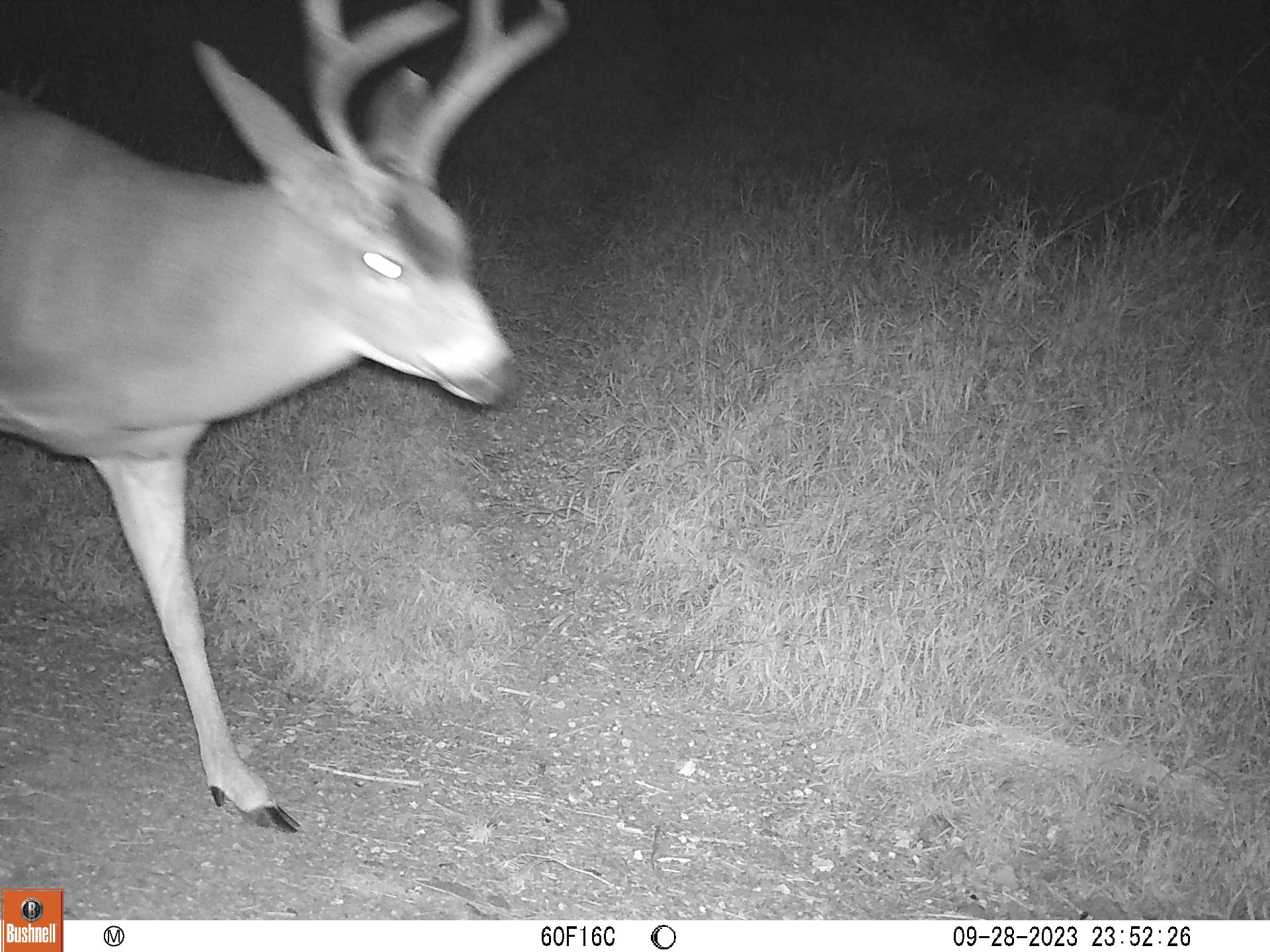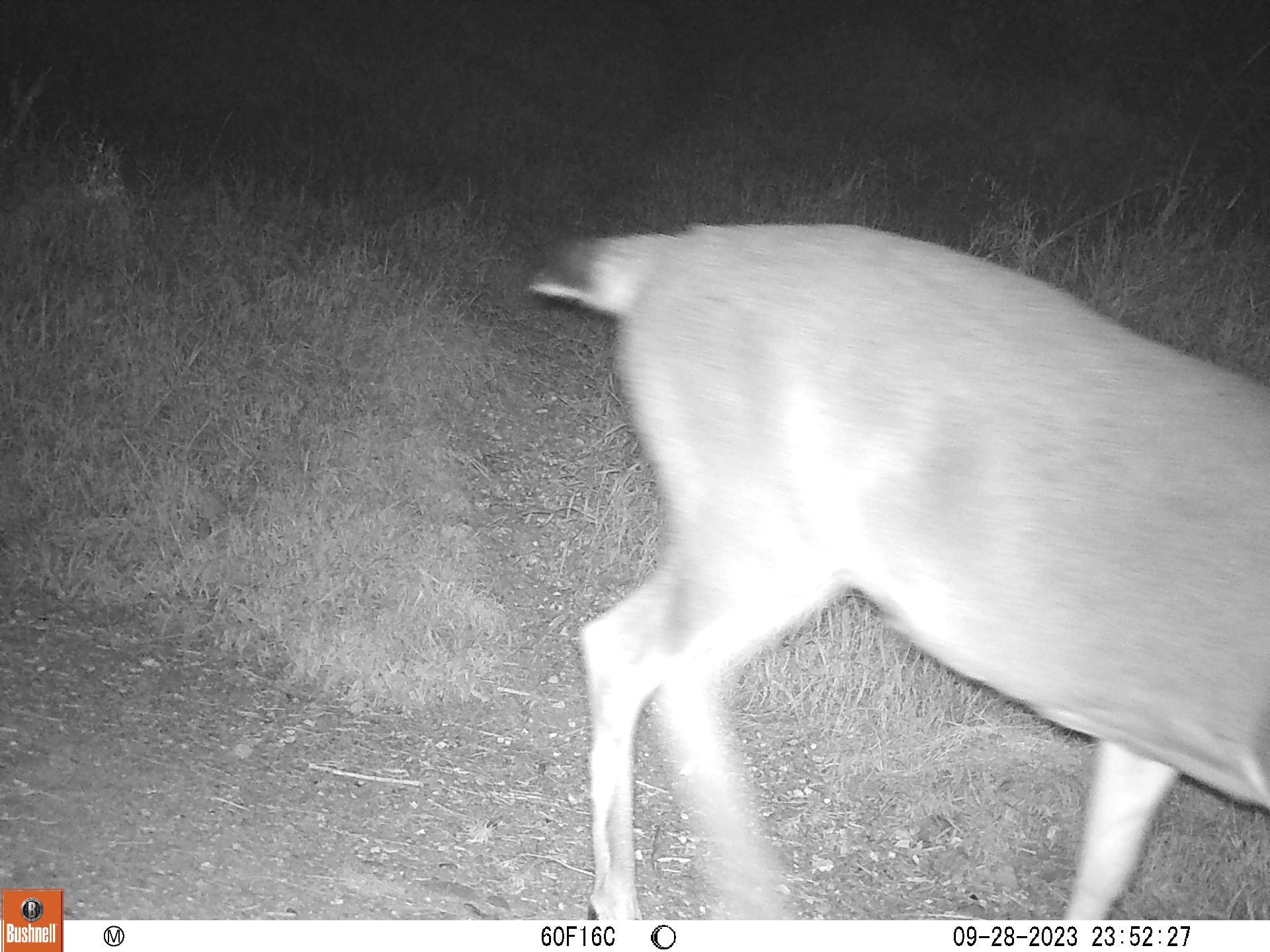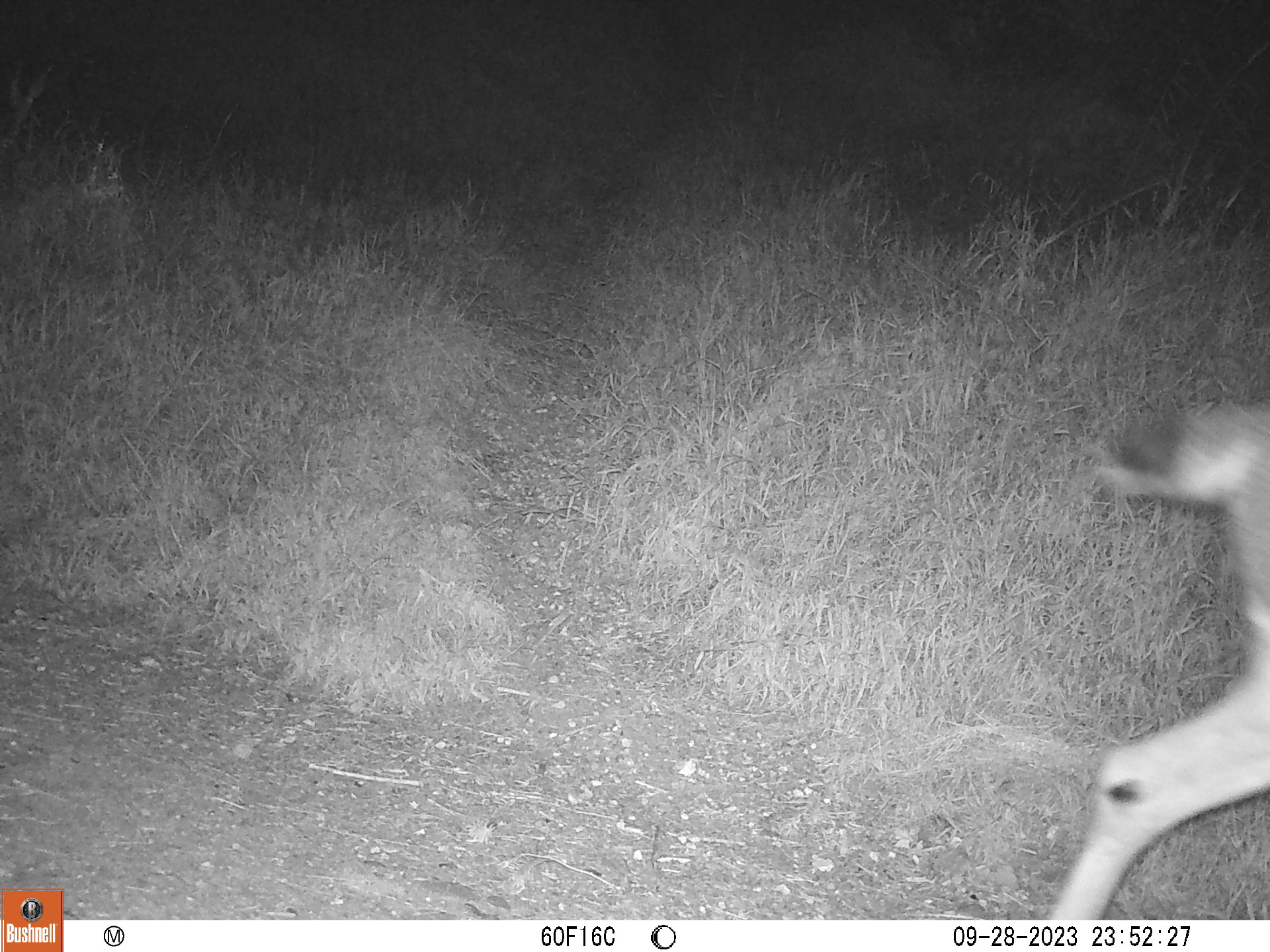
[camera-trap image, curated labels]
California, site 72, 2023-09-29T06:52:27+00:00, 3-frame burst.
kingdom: Animalia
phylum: Chordata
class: Mammalia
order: Artiodactyla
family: Cervidae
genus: Odocoileus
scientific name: Odocoileus hemionus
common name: mule deer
Mule deer (Odocoileus hemionus).